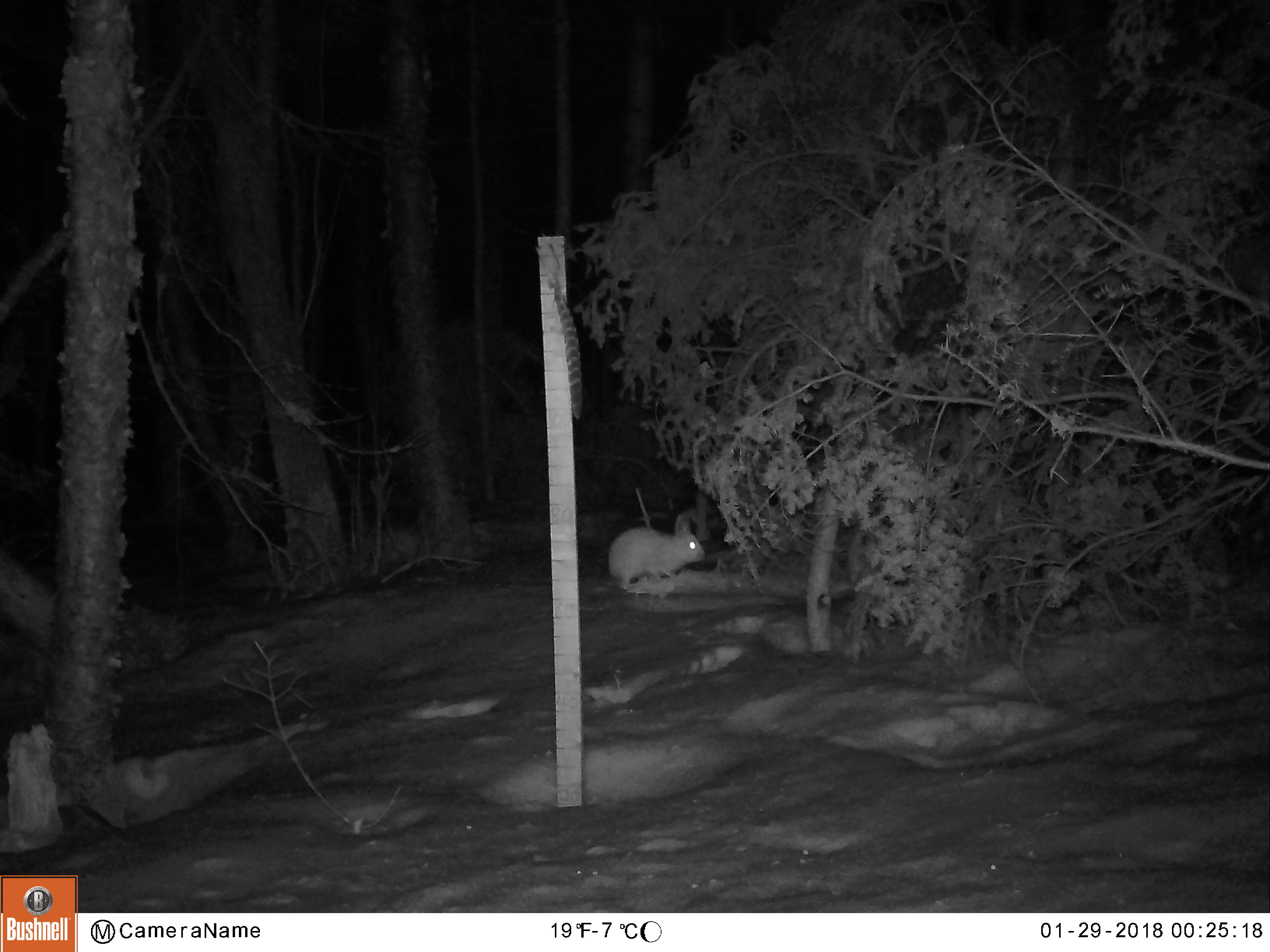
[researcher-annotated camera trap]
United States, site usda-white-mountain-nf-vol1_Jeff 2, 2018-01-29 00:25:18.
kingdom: Animalia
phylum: Chordata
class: Mammalia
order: Lagomorpha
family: Leporidae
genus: Lepus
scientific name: Lepus americanus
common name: snowshoe hare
Snowshoe hare (Lepus americanus).